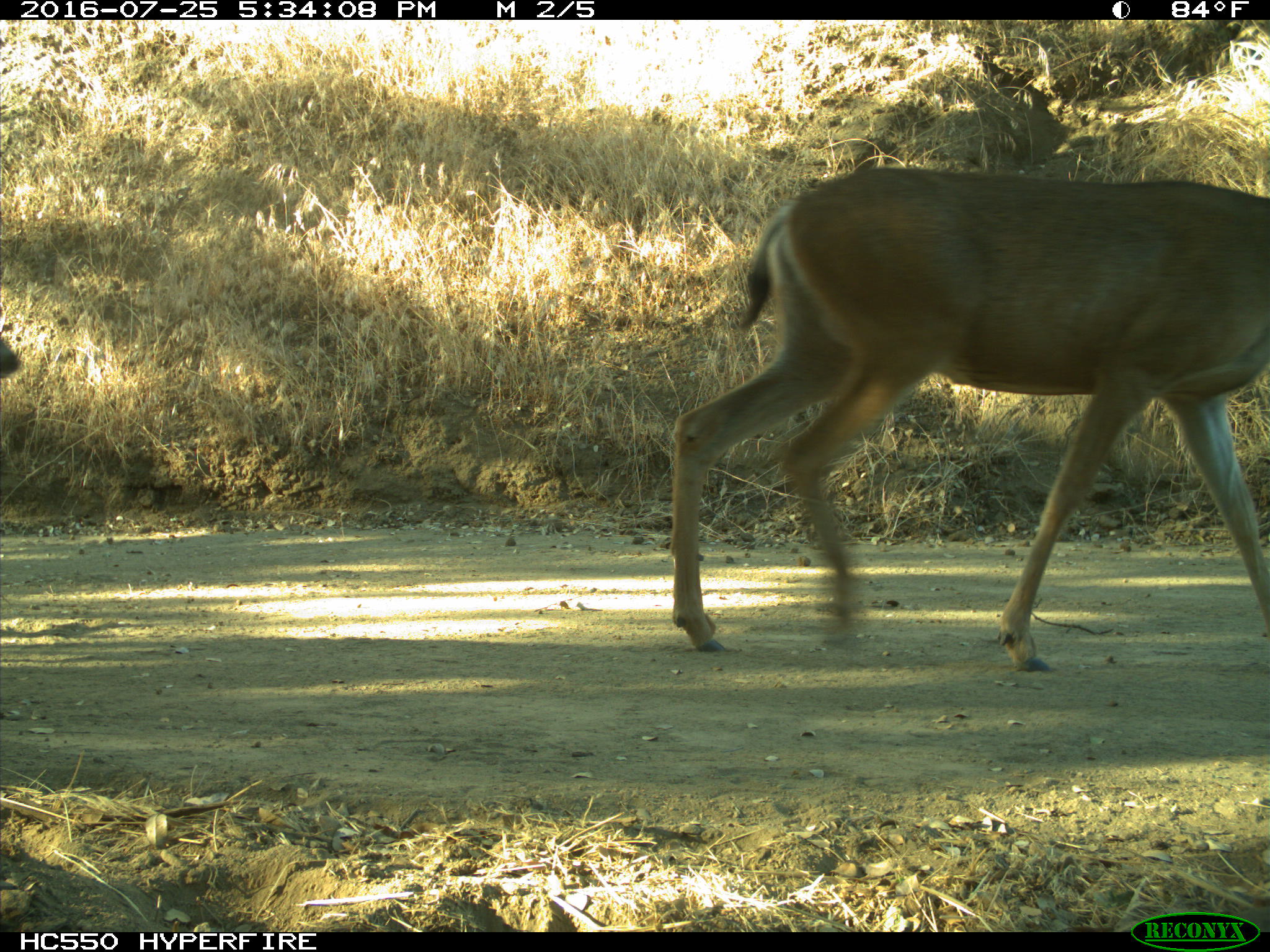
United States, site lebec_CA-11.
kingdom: Animalia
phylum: Chordata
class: Mammalia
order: Artiodactyla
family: Cervidae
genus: Odocoileus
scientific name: Odocoileus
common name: deer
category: unidentified deer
Unidentified deer (deer) (Odocoileus).